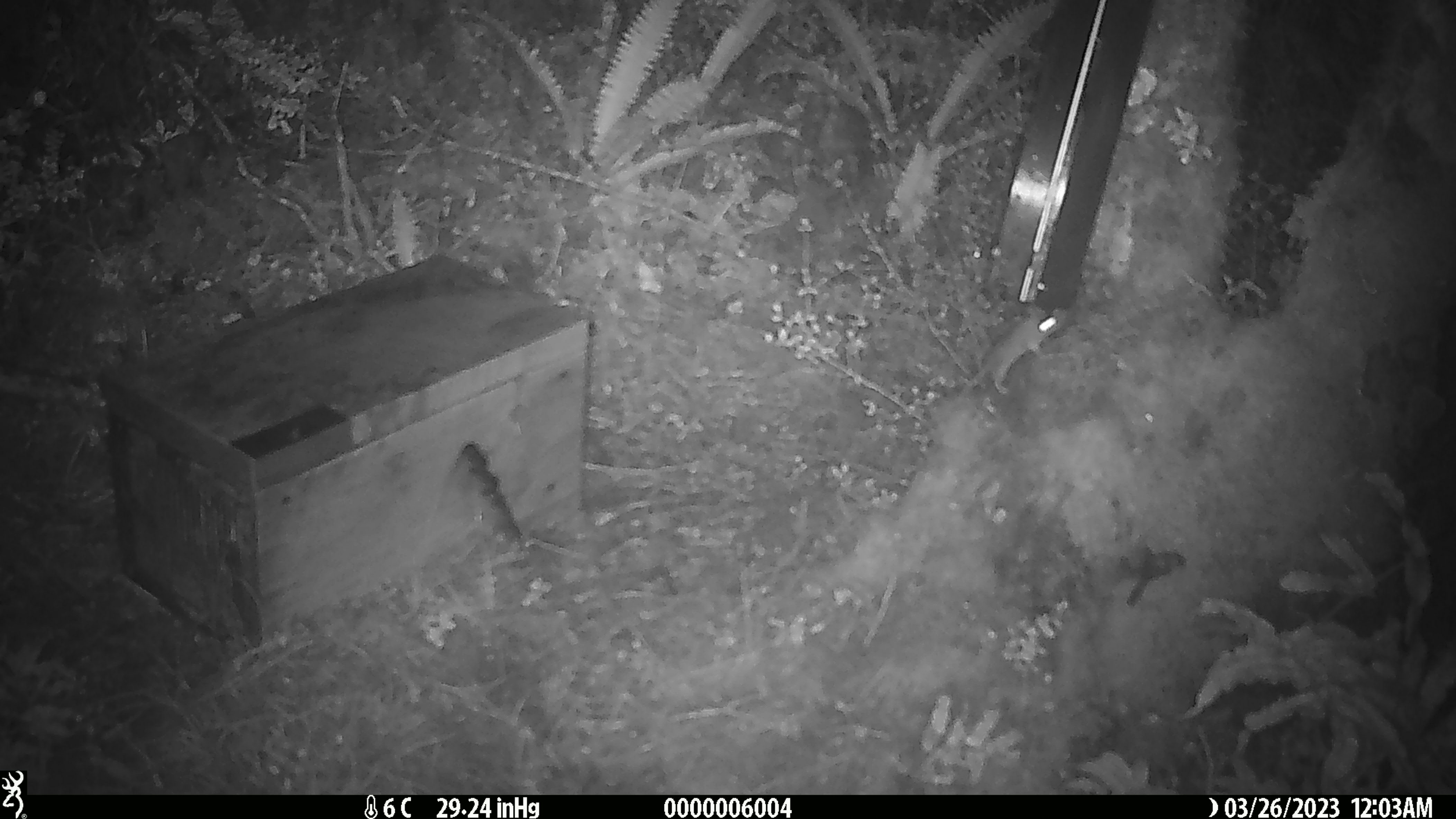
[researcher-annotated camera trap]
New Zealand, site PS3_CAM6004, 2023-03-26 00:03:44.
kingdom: Animalia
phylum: Chordata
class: Mammalia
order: Rodentia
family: Muridae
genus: Mus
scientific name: Mus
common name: mouse